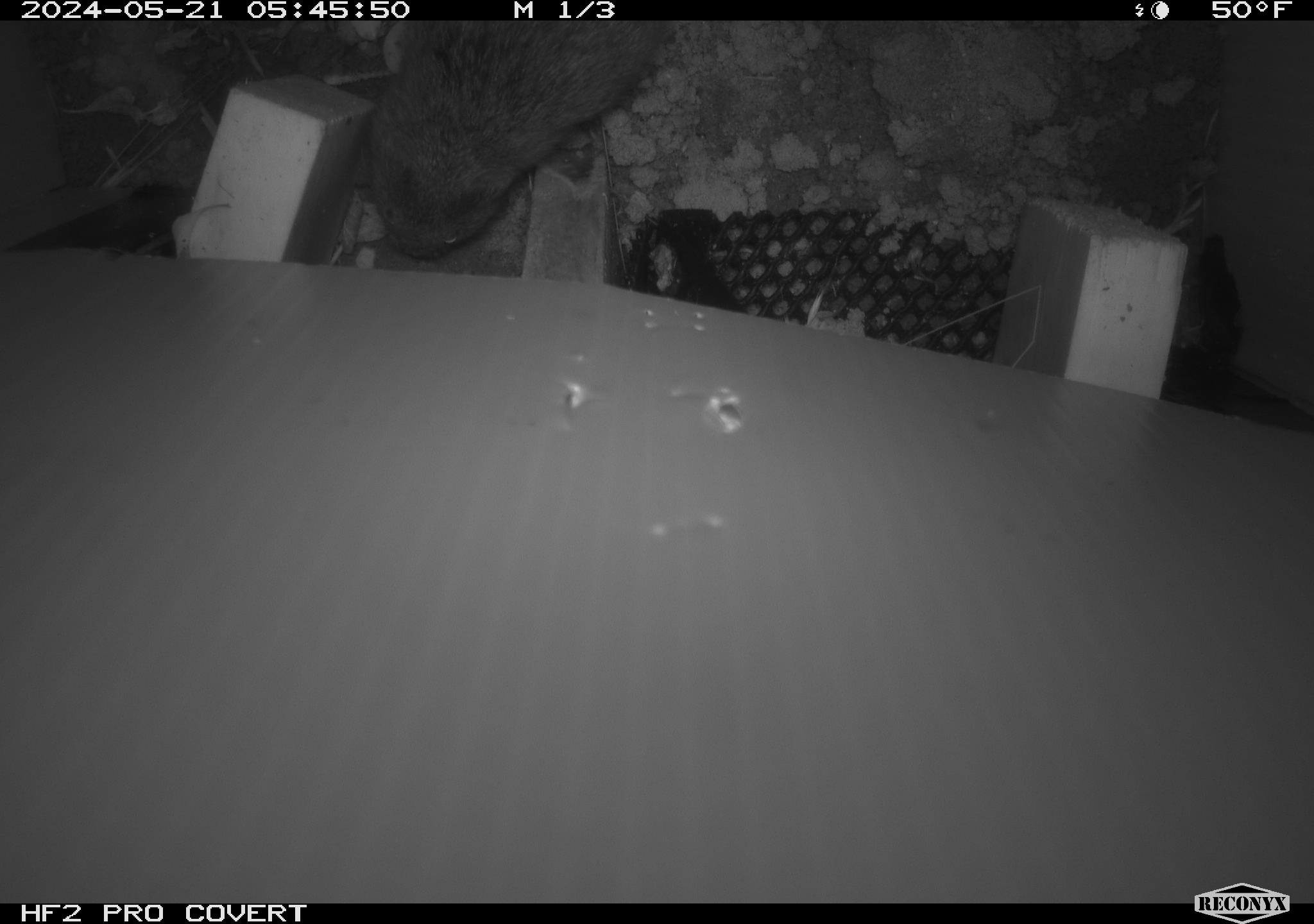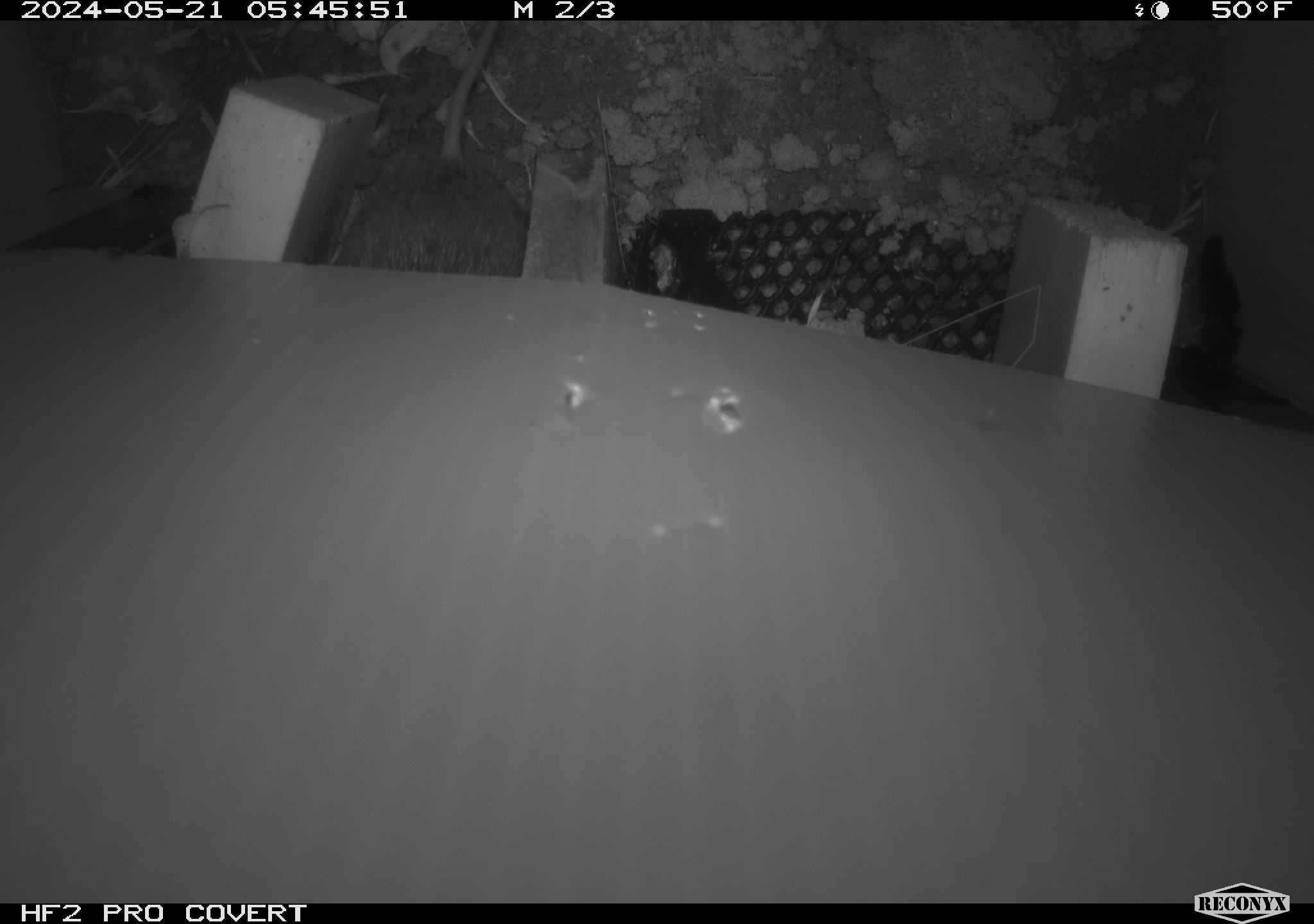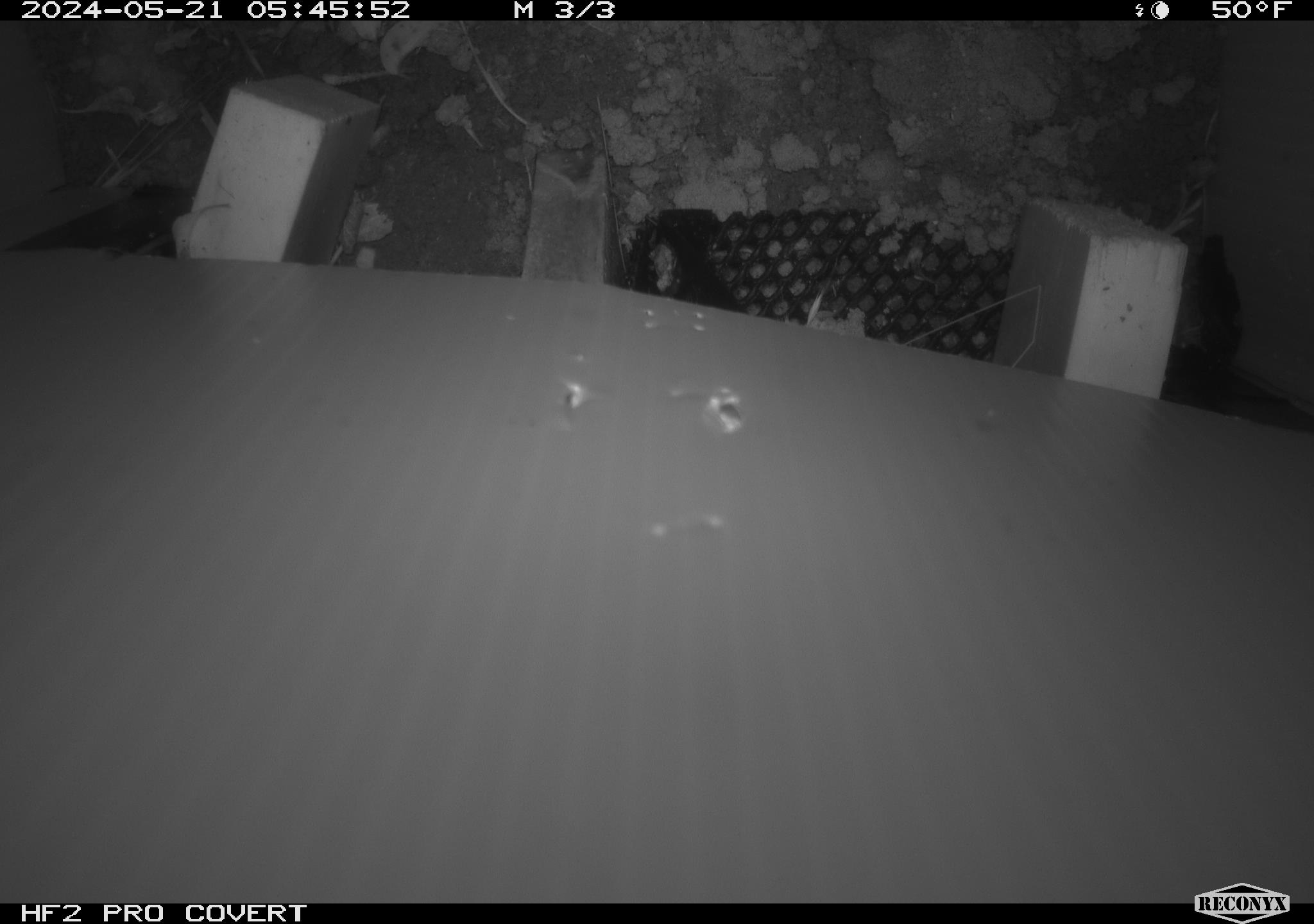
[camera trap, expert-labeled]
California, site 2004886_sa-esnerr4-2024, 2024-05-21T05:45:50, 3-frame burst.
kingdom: Animalia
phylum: Chordata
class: Mammalia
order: Rodentia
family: Cricetidae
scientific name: Cricetidae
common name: hamsters, voles, lemmings, and allies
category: cricetidae family